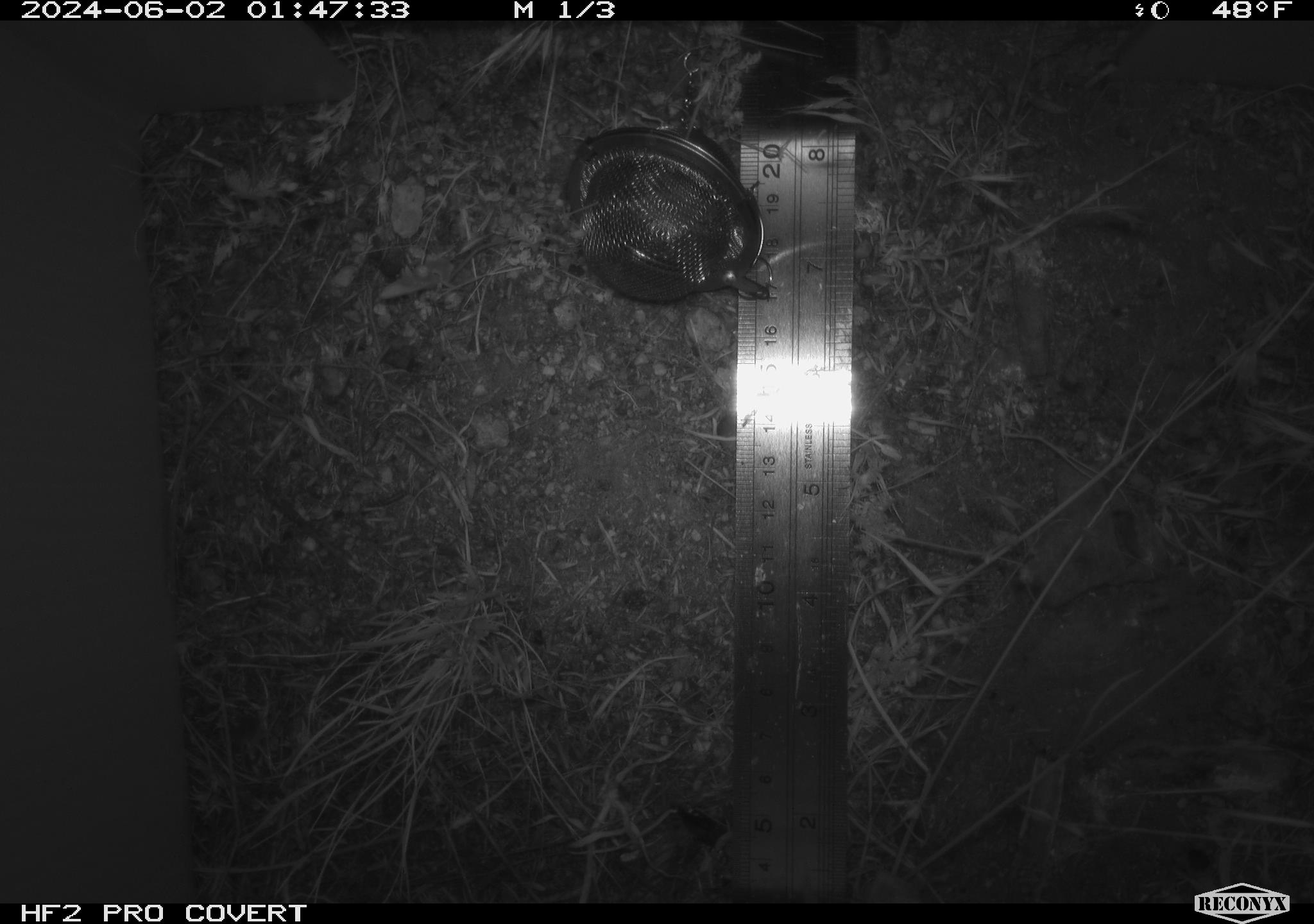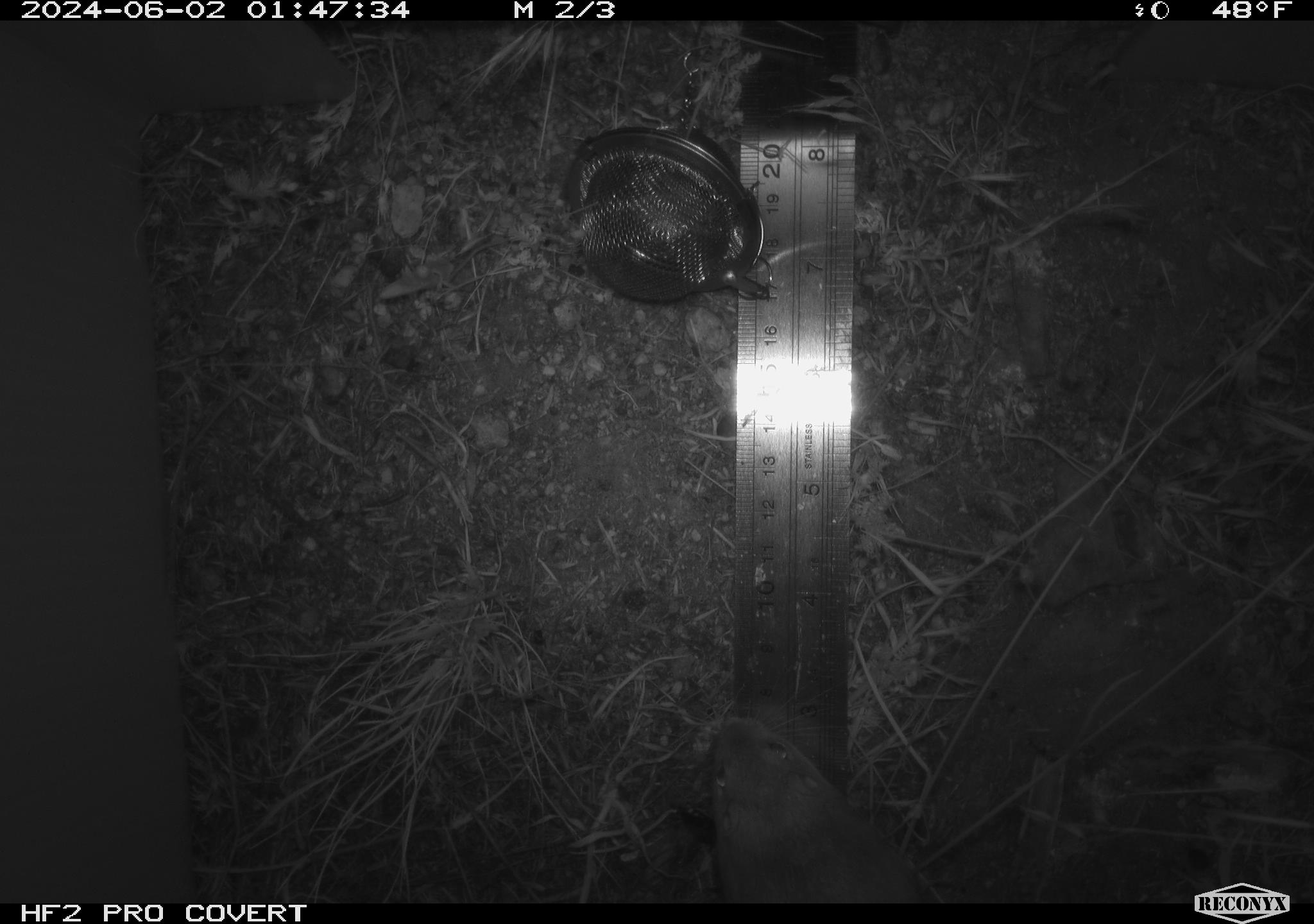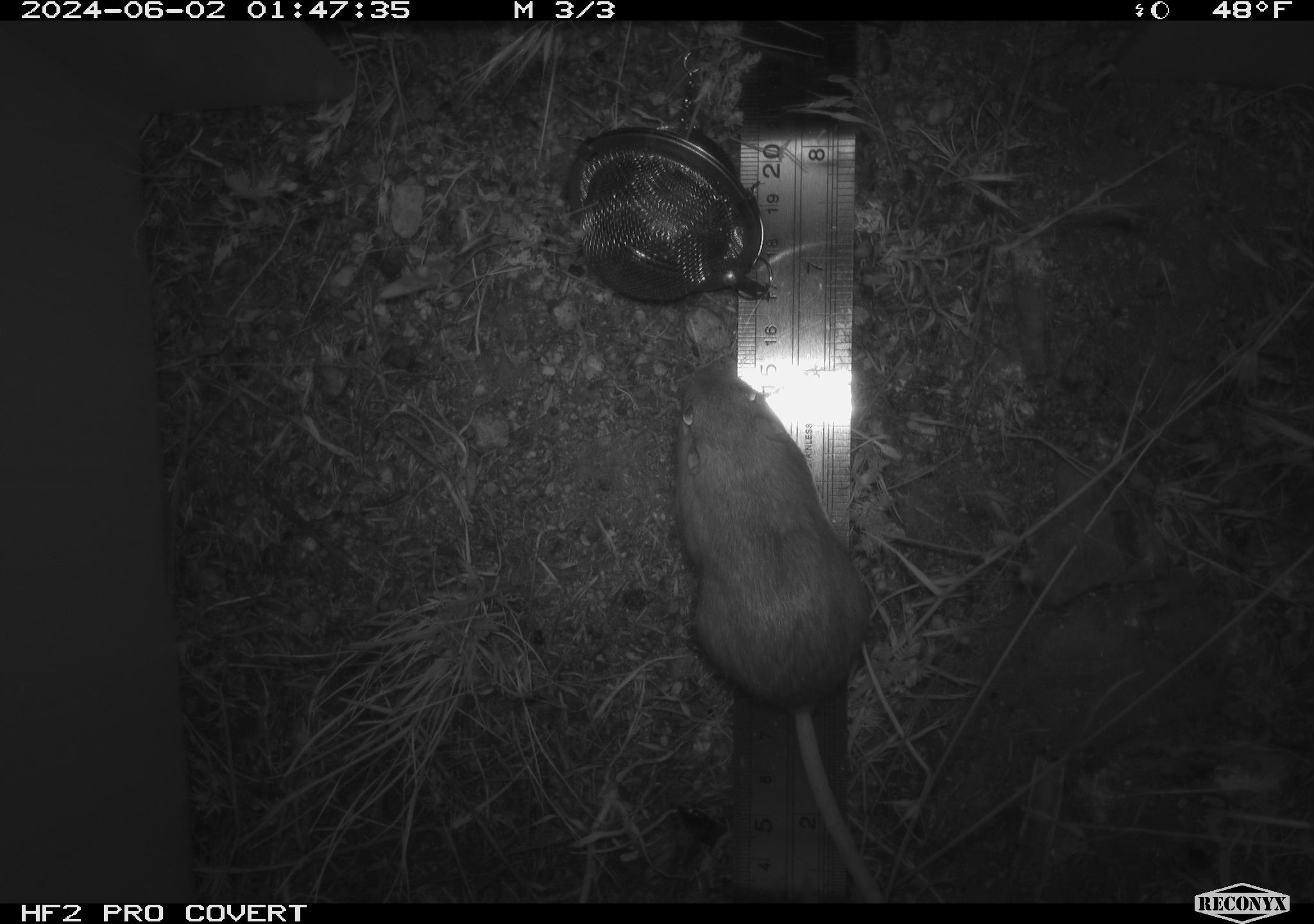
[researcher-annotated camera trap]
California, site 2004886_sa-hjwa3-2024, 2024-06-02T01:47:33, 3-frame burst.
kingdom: Animalia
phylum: Chordata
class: Mammalia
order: Rodentia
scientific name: Rodentia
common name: rodent